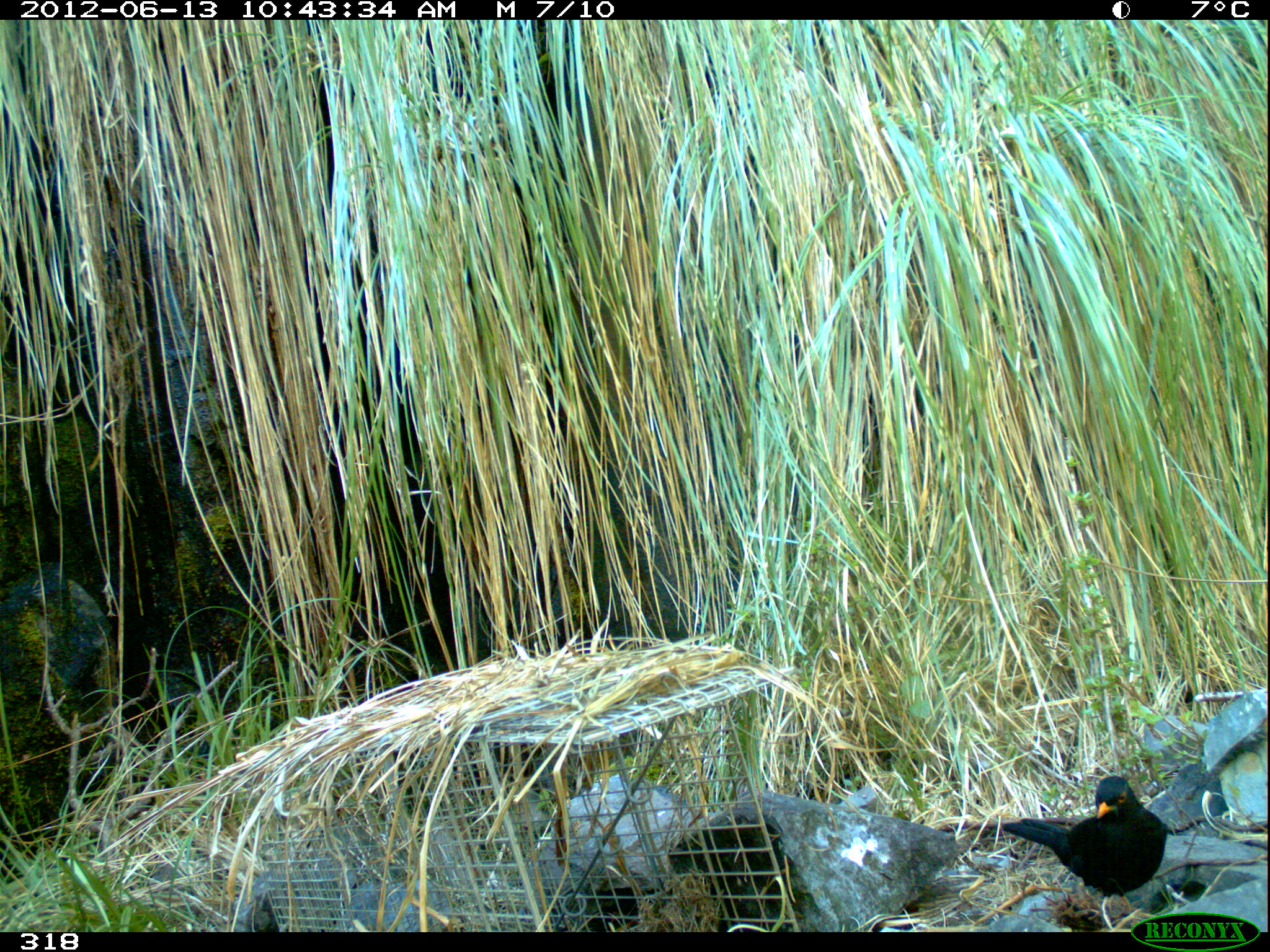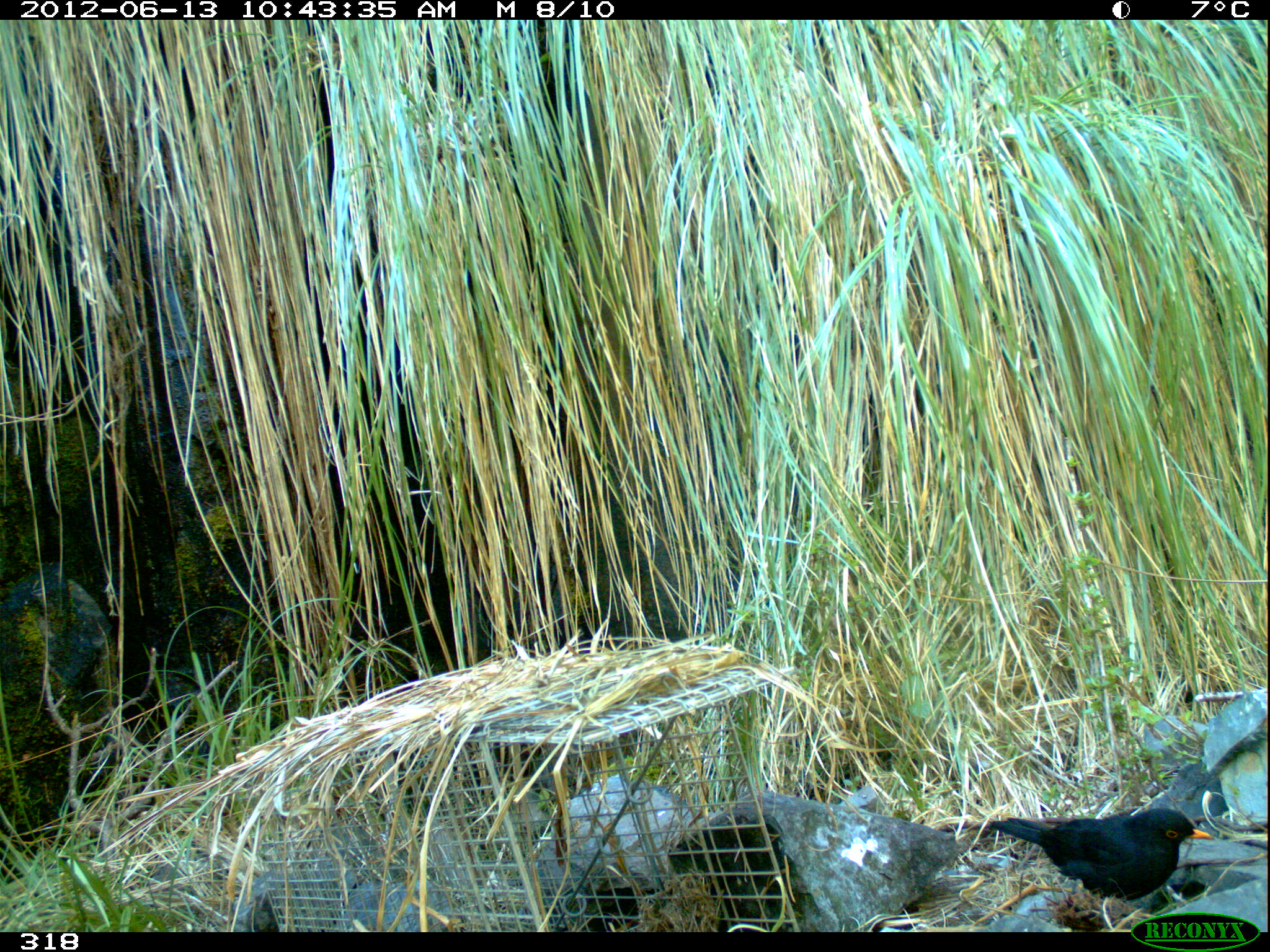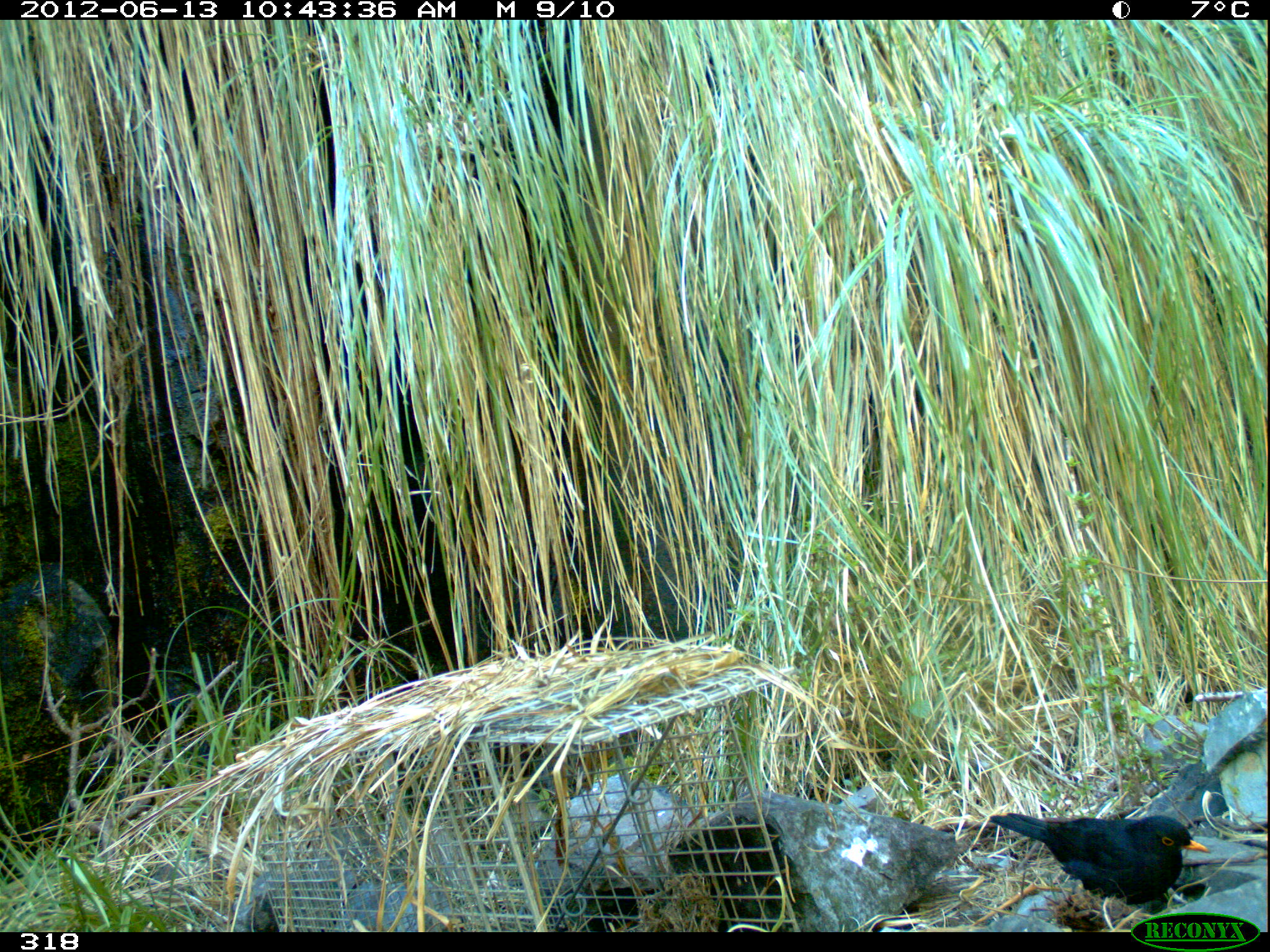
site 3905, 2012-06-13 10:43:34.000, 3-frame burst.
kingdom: Animalia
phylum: Chordata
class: Aves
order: Passeriformes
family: Turdidae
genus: Turdus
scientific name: Turdus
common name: true thrushes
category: turdus sp